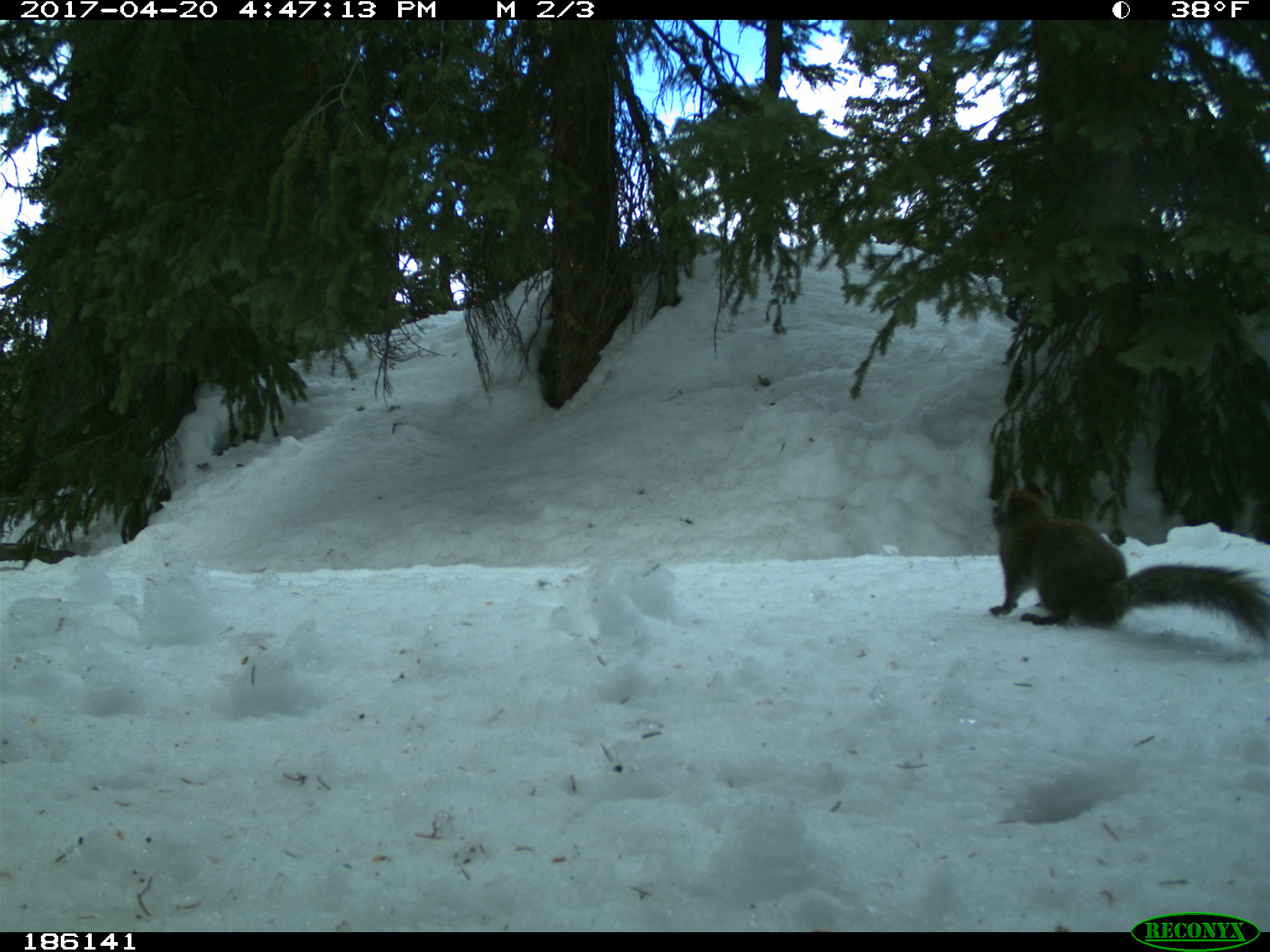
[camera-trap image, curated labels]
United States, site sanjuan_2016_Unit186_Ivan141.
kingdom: Animalia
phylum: Chordata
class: Mammalia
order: Rodentia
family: Sciuridae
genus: Tamiasciurus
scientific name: Tamiasciurus hudsonicus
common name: american red squirrel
Tamiasciurus hudsonicus (american red squirrel).